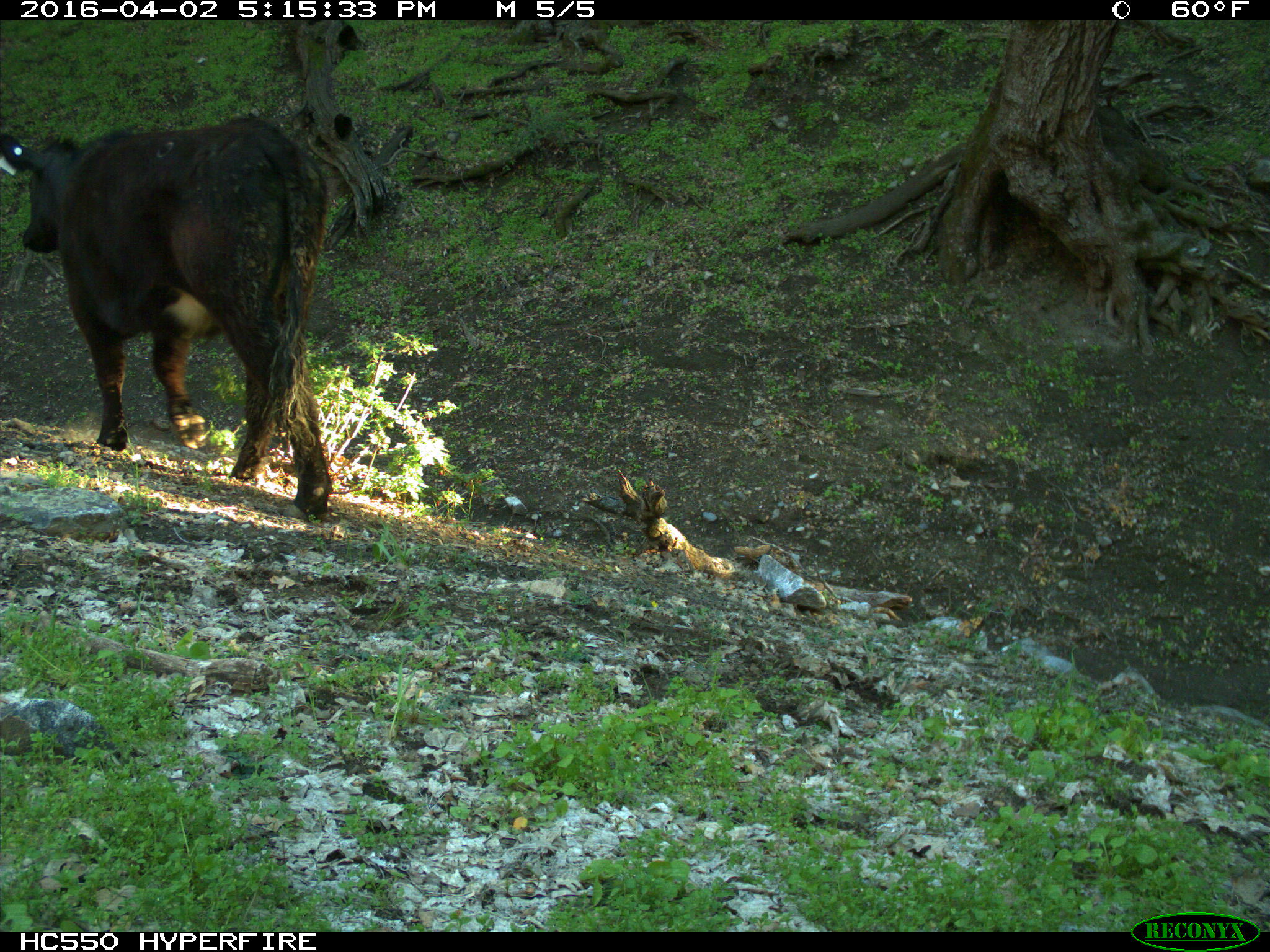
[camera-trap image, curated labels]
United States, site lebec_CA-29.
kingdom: Animalia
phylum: Chordata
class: Mammalia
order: Artiodactyla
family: Bovidae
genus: Bos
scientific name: Bos taurus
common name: domestic cow